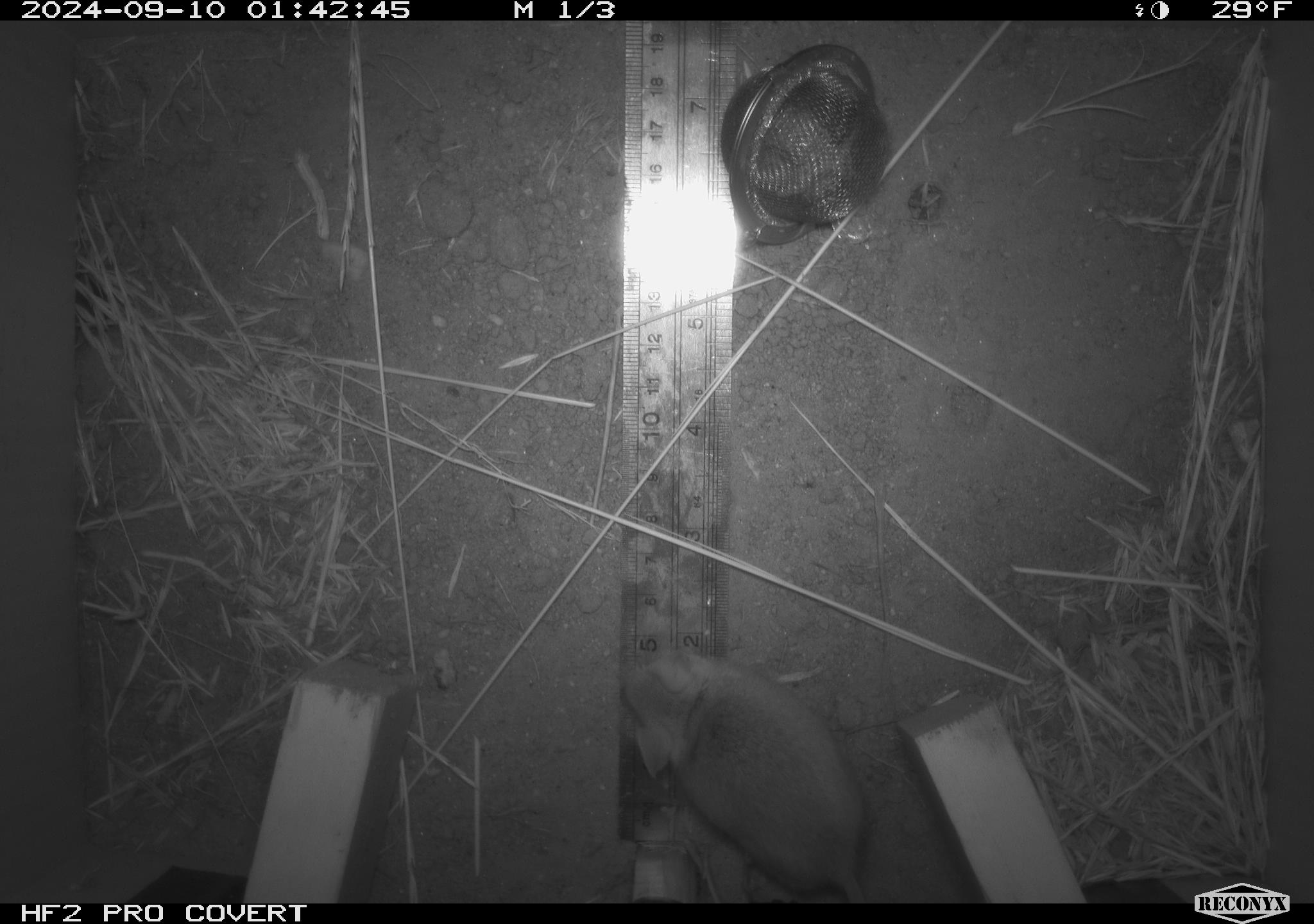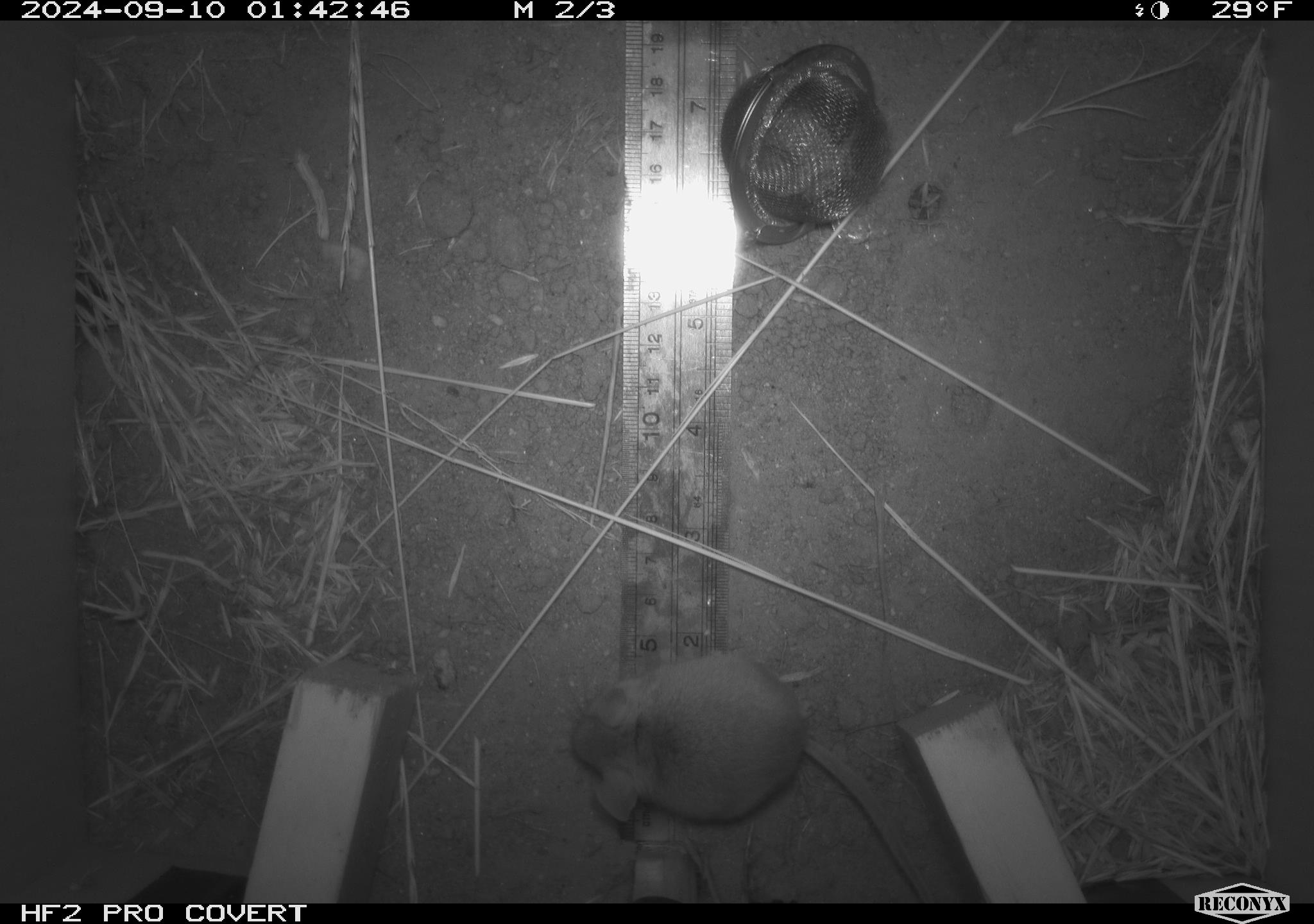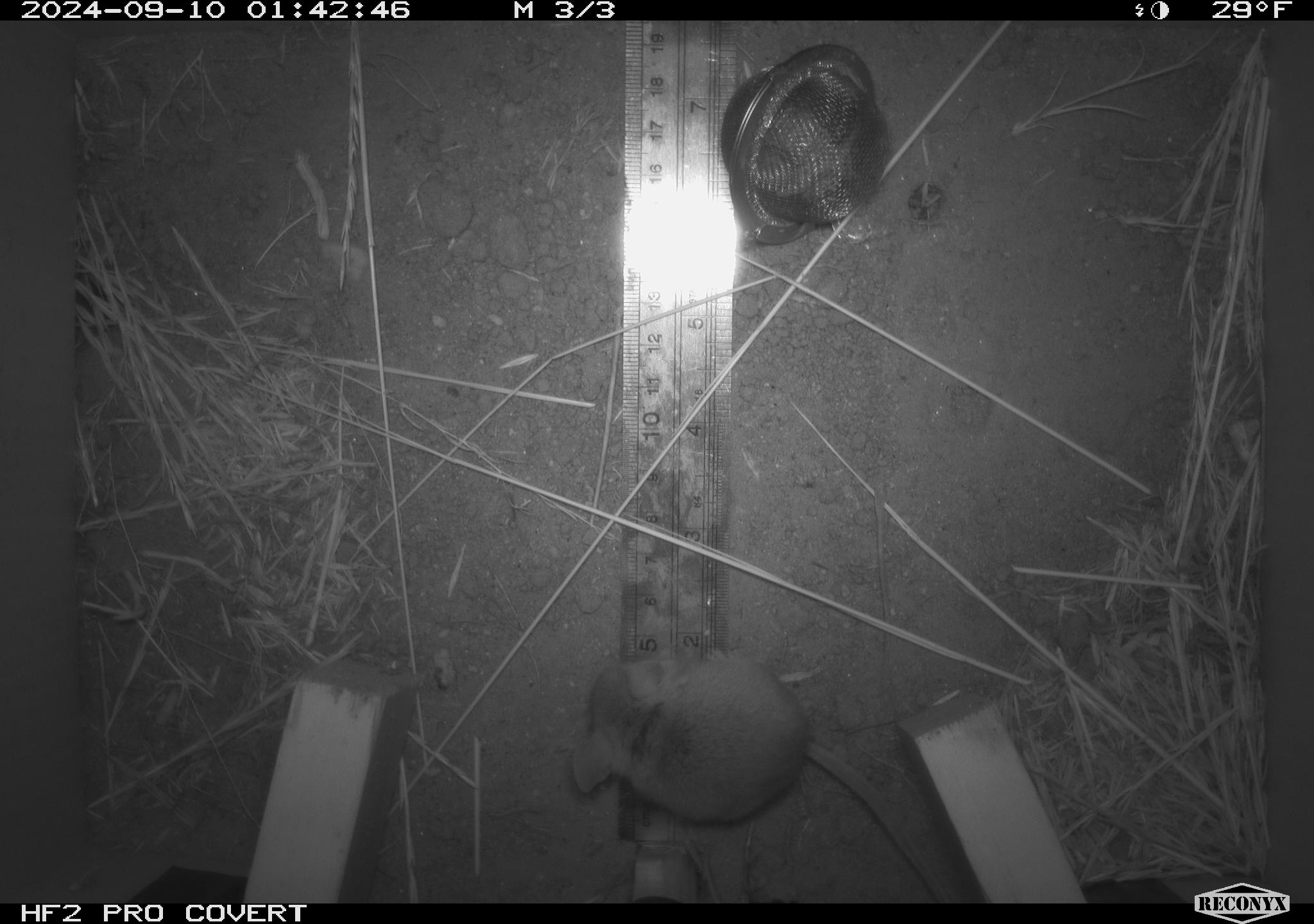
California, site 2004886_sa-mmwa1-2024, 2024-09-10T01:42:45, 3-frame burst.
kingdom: Animalia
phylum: Chordata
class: Mammalia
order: Rodentia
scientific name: Rodentia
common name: mouse species